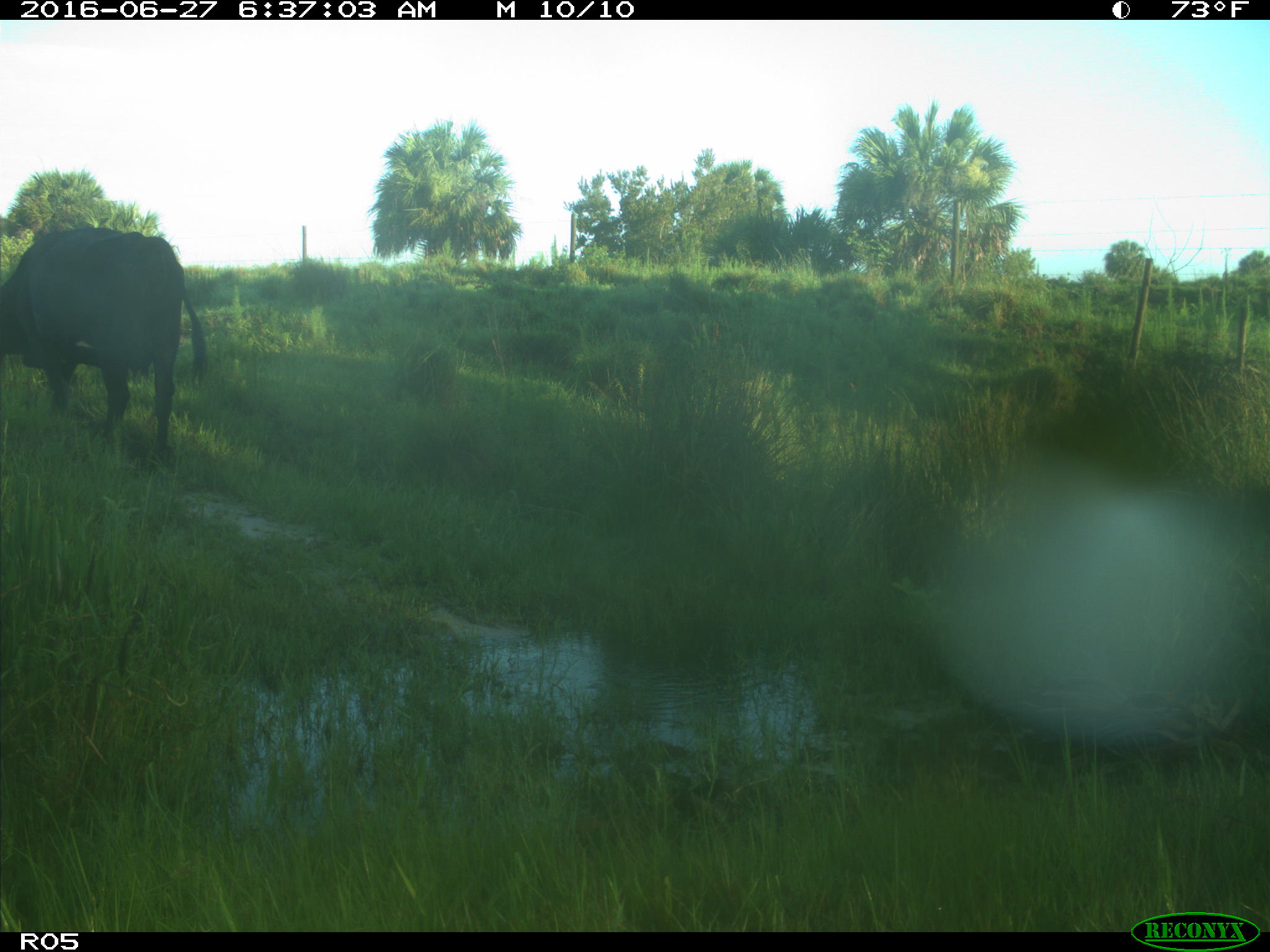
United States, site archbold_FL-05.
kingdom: Animalia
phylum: Chordata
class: Mammalia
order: Artiodactyla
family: Bovidae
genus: Bos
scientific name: Bos taurus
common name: domestic cow